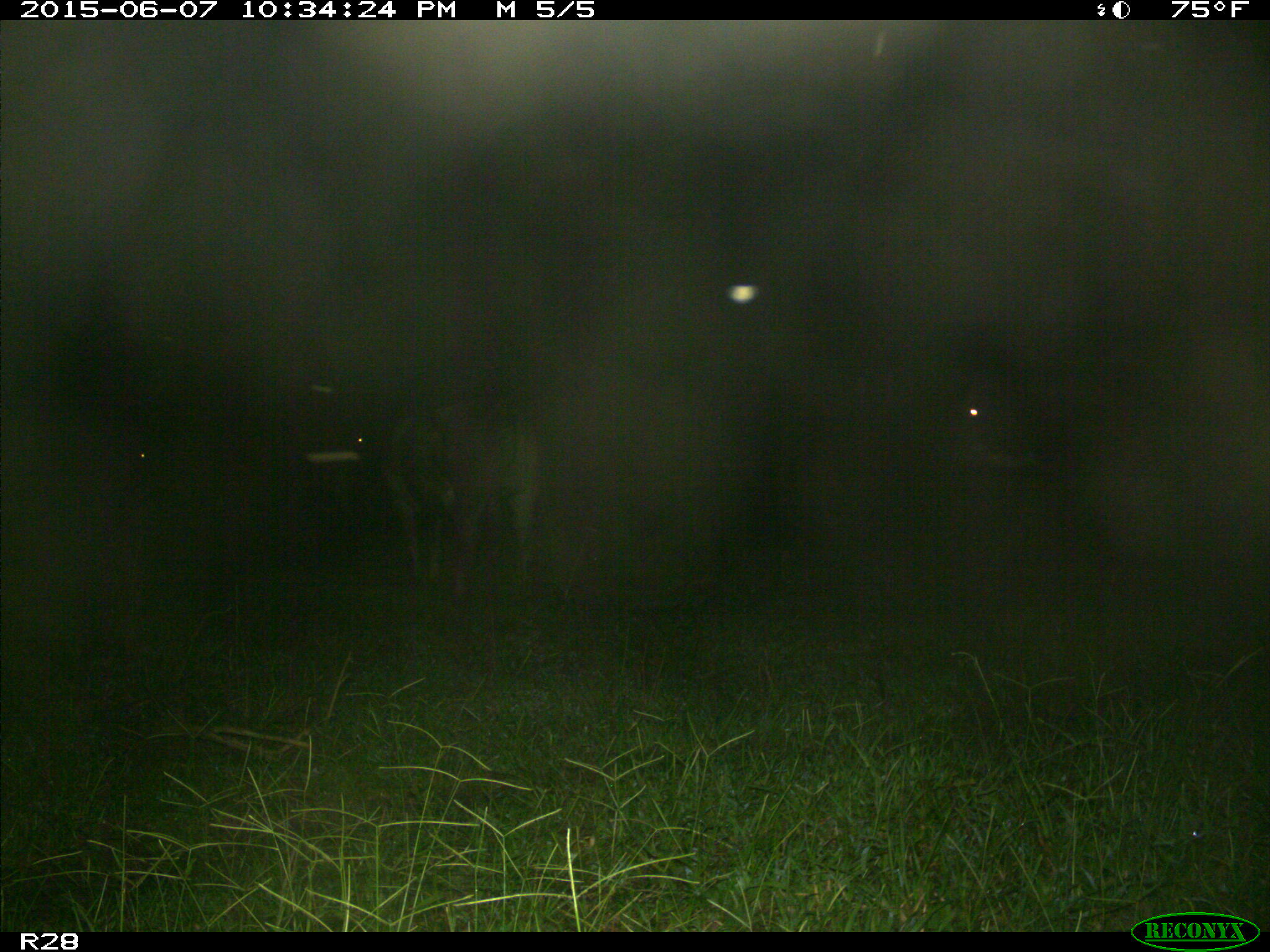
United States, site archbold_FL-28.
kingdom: Animalia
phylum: Chordata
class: Mammalia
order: Artiodactyla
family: Bovidae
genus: Bos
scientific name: Bos taurus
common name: domestic cow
Bos taurus (domestic cow).